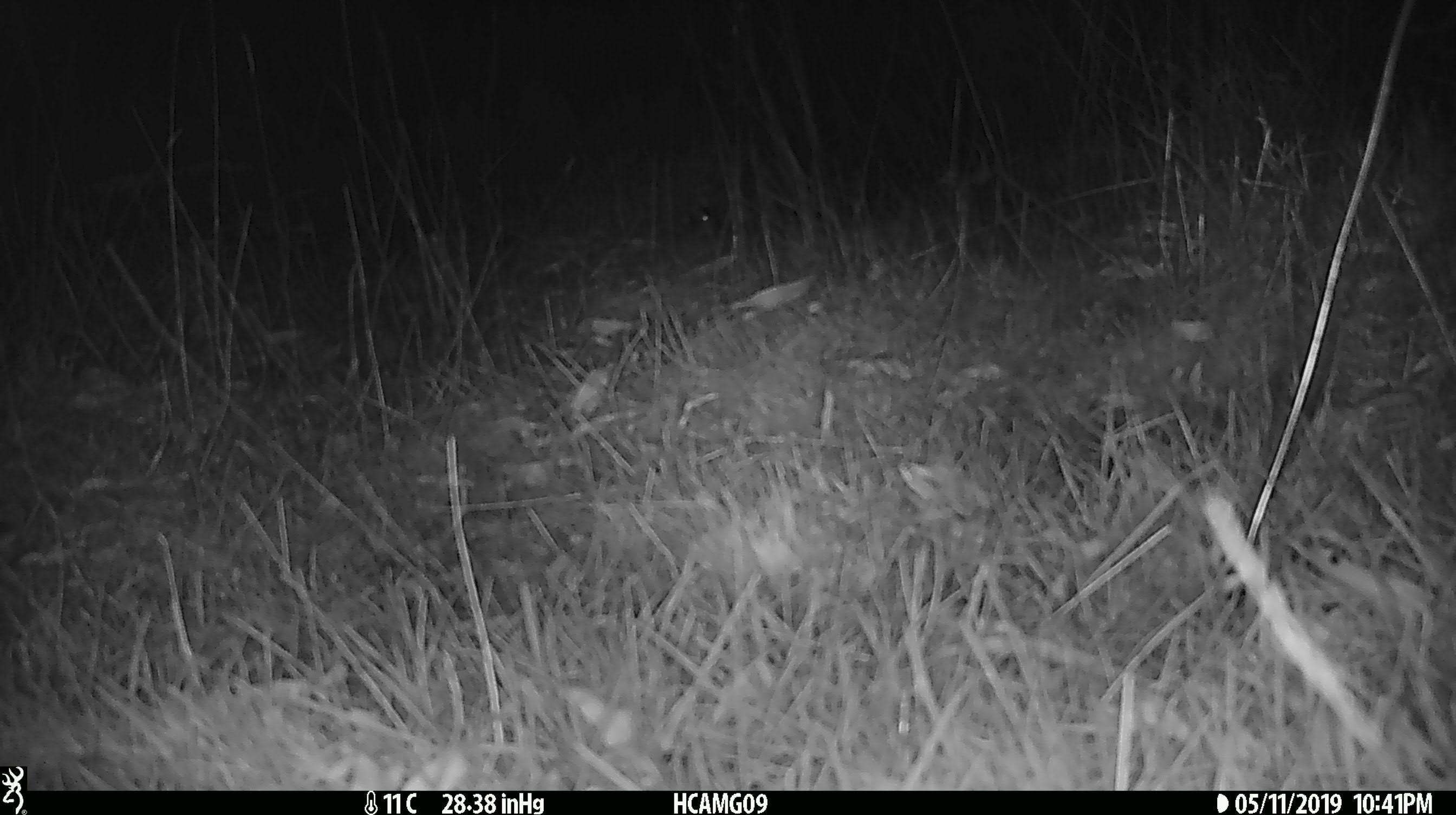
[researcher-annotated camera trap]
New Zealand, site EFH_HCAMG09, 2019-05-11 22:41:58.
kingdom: Animalia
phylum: Chordata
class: Mammalia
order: Rodentia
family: Muridae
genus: Mus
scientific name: Mus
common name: mouse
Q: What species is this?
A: Mouse (Mus).